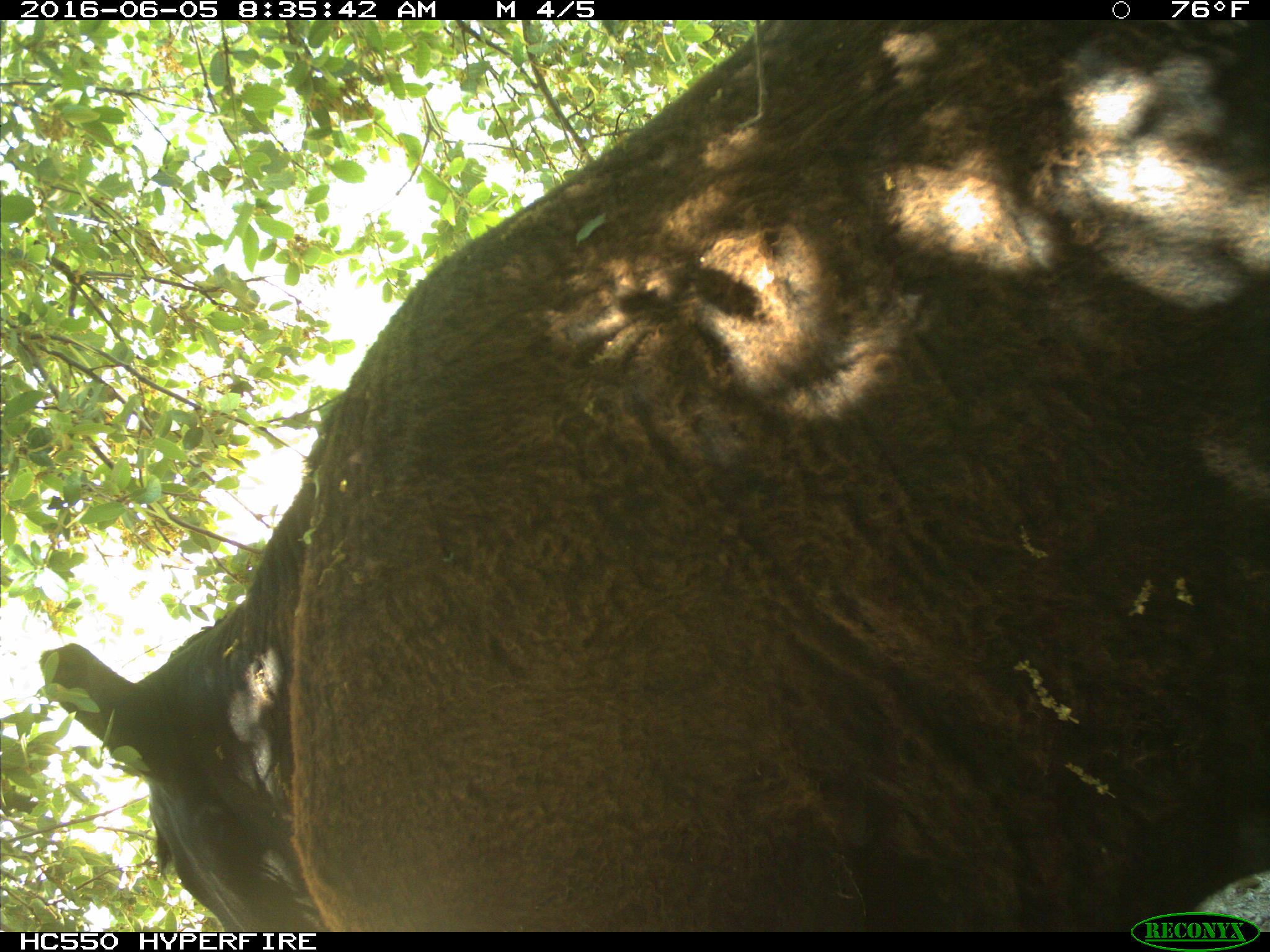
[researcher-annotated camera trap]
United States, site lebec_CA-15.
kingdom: Animalia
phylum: Chordata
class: Mammalia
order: Artiodactyla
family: Bovidae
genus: Bos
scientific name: Bos taurus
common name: domestic cow